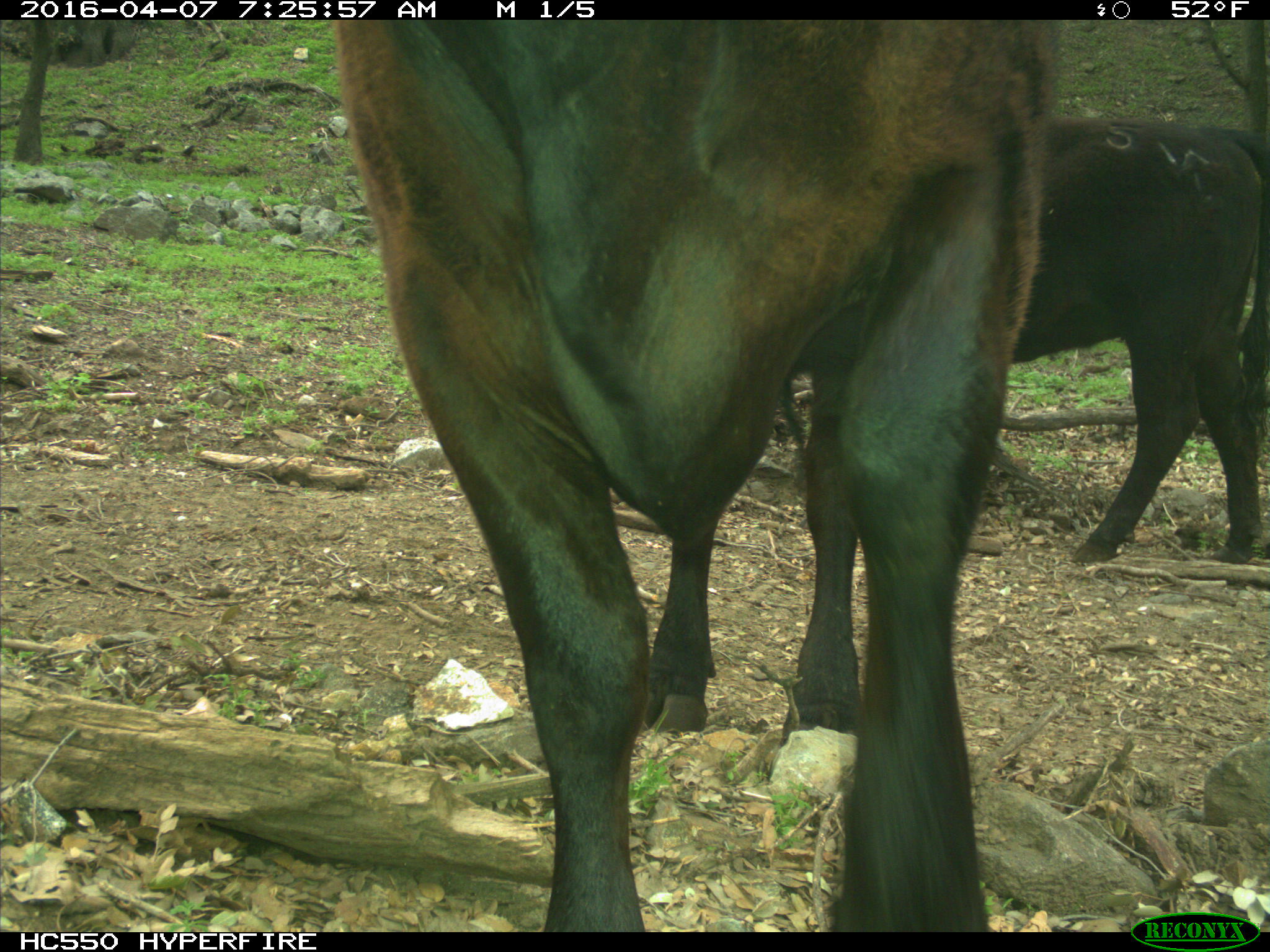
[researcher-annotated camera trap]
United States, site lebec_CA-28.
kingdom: Animalia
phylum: Chordata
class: Mammalia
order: Artiodactyla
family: Bovidae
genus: Bos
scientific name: Bos taurus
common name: domestic cow